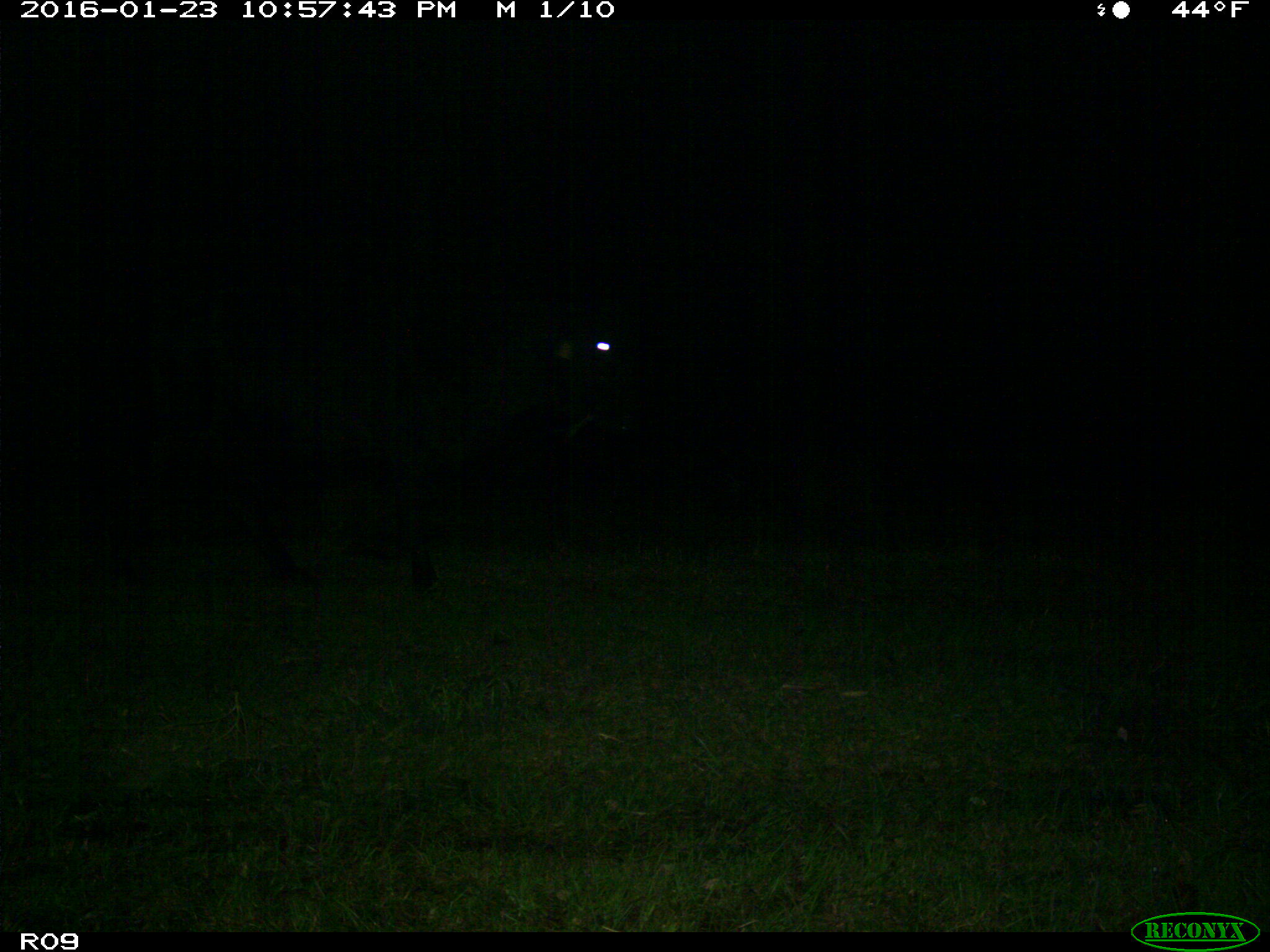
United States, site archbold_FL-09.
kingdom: Animalia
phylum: Chordata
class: Mammalia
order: Artiodactyla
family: Bovidae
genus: Bos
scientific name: Bos taurus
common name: domestic cow